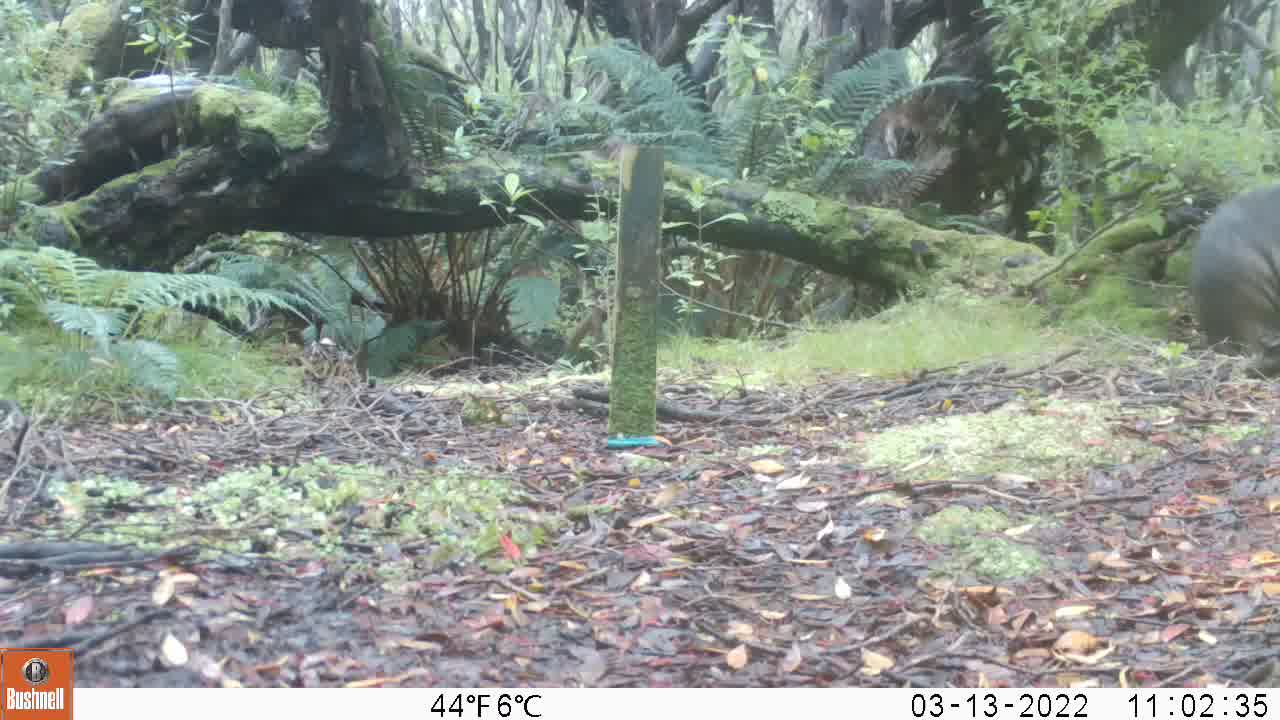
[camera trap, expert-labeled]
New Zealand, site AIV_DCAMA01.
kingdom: Animalia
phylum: Chordata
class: Mammalia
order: Carnivora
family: Otariidae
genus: Phocarctos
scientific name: Phocarctos hookeri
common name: new zealand sea lion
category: sealion